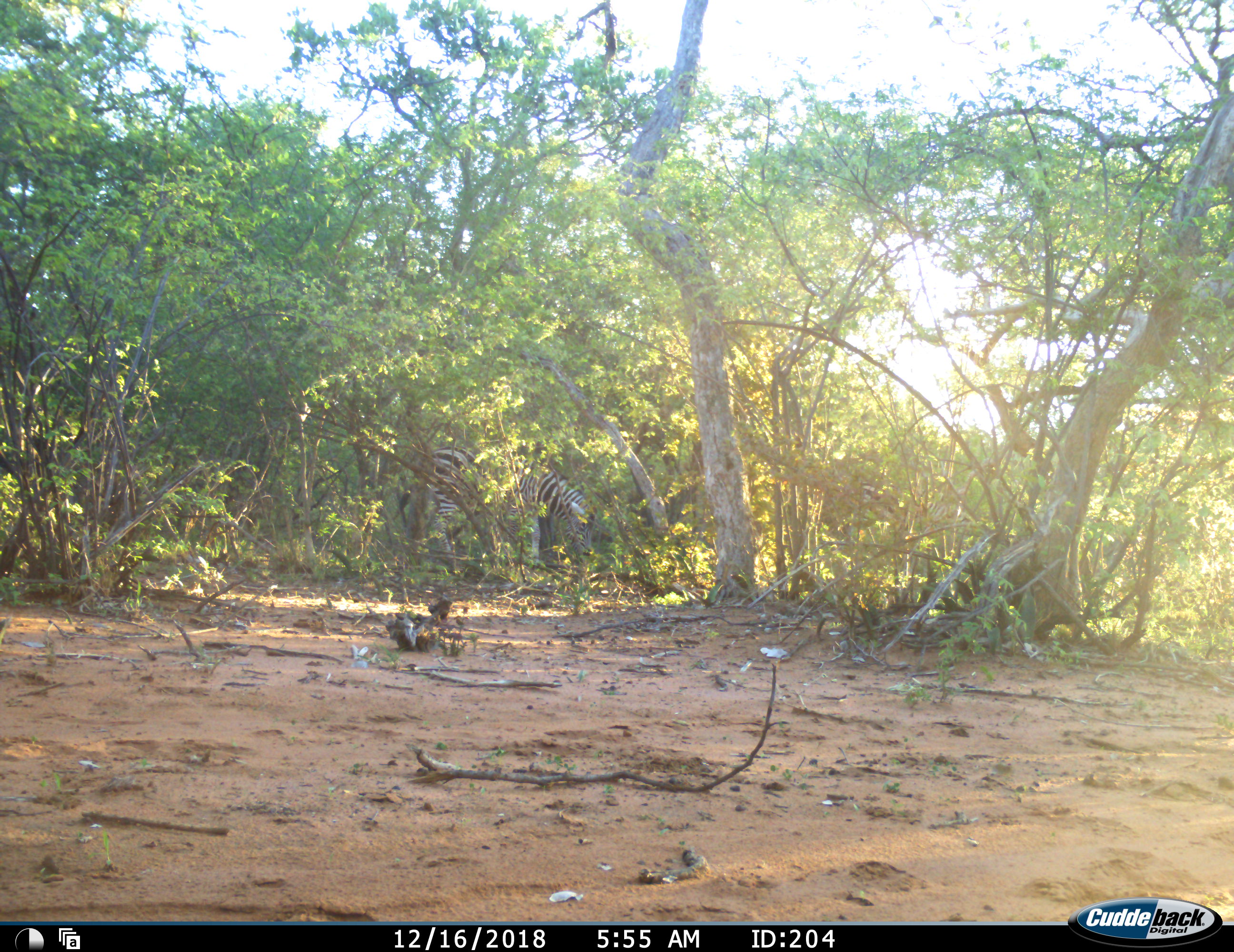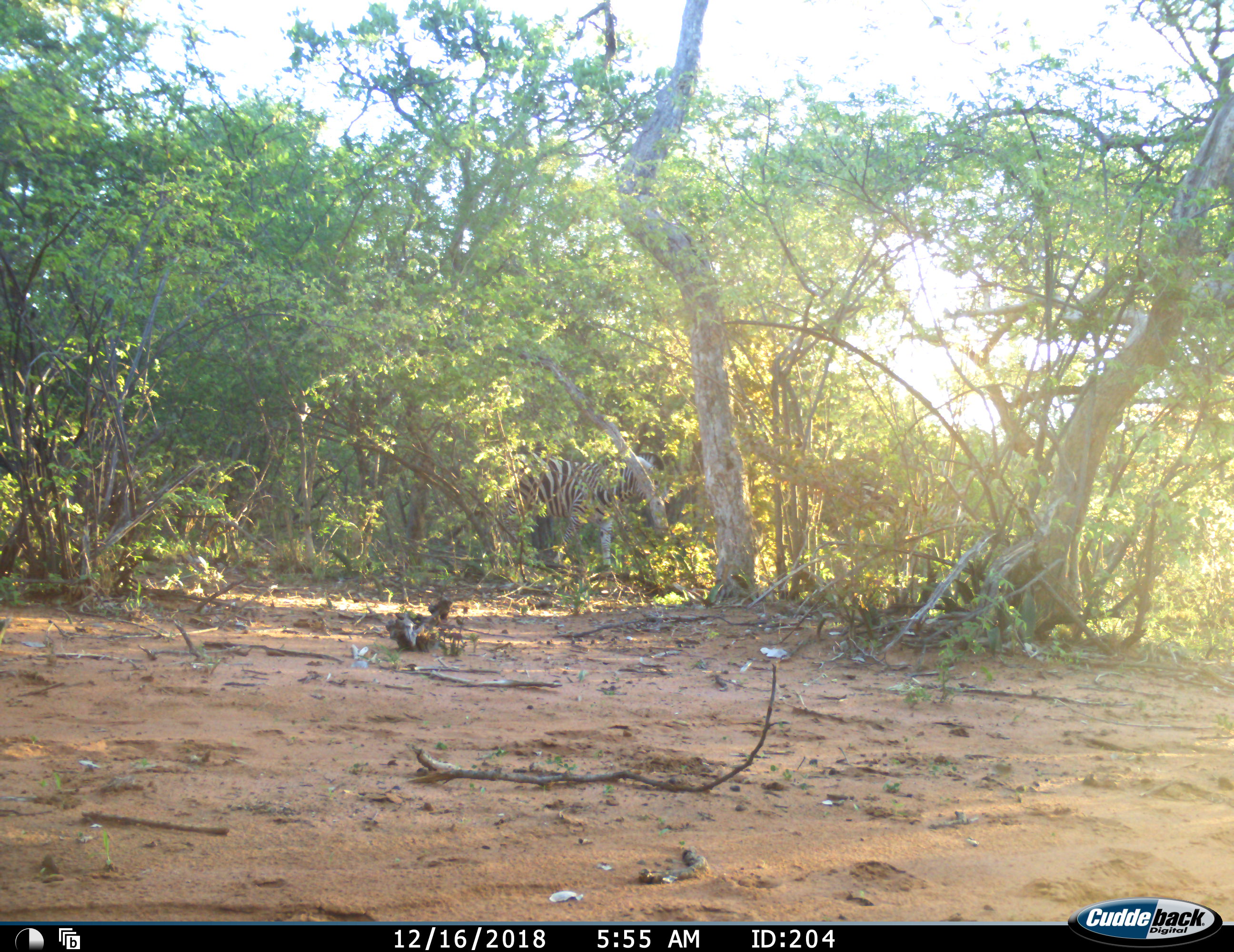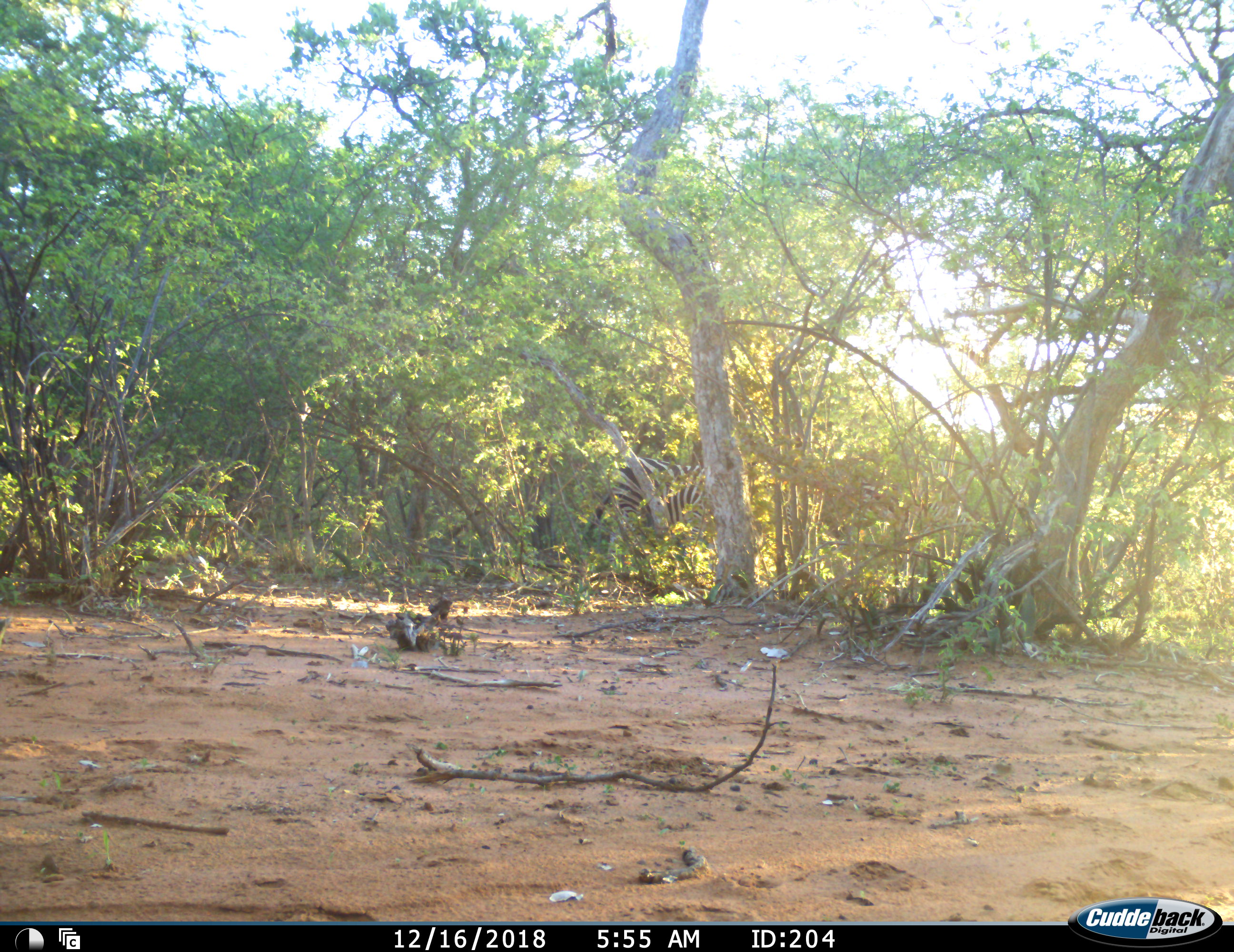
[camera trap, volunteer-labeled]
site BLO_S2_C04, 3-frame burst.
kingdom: Animalia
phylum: Chordata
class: Mammalia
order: Perissodactyla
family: Equidae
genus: Equus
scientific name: Equus quagga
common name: plains zebra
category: zebraplains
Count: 1.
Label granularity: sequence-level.